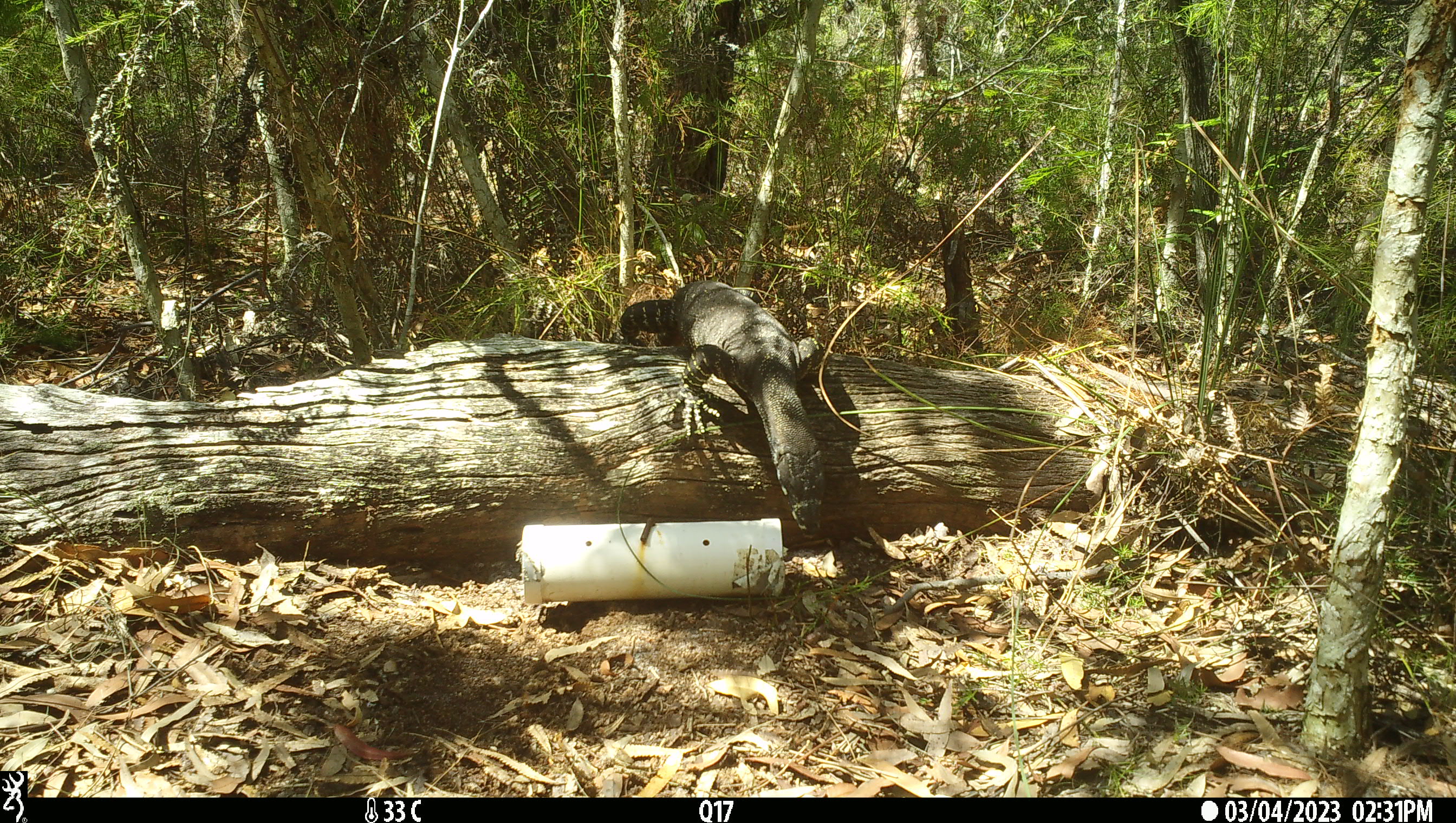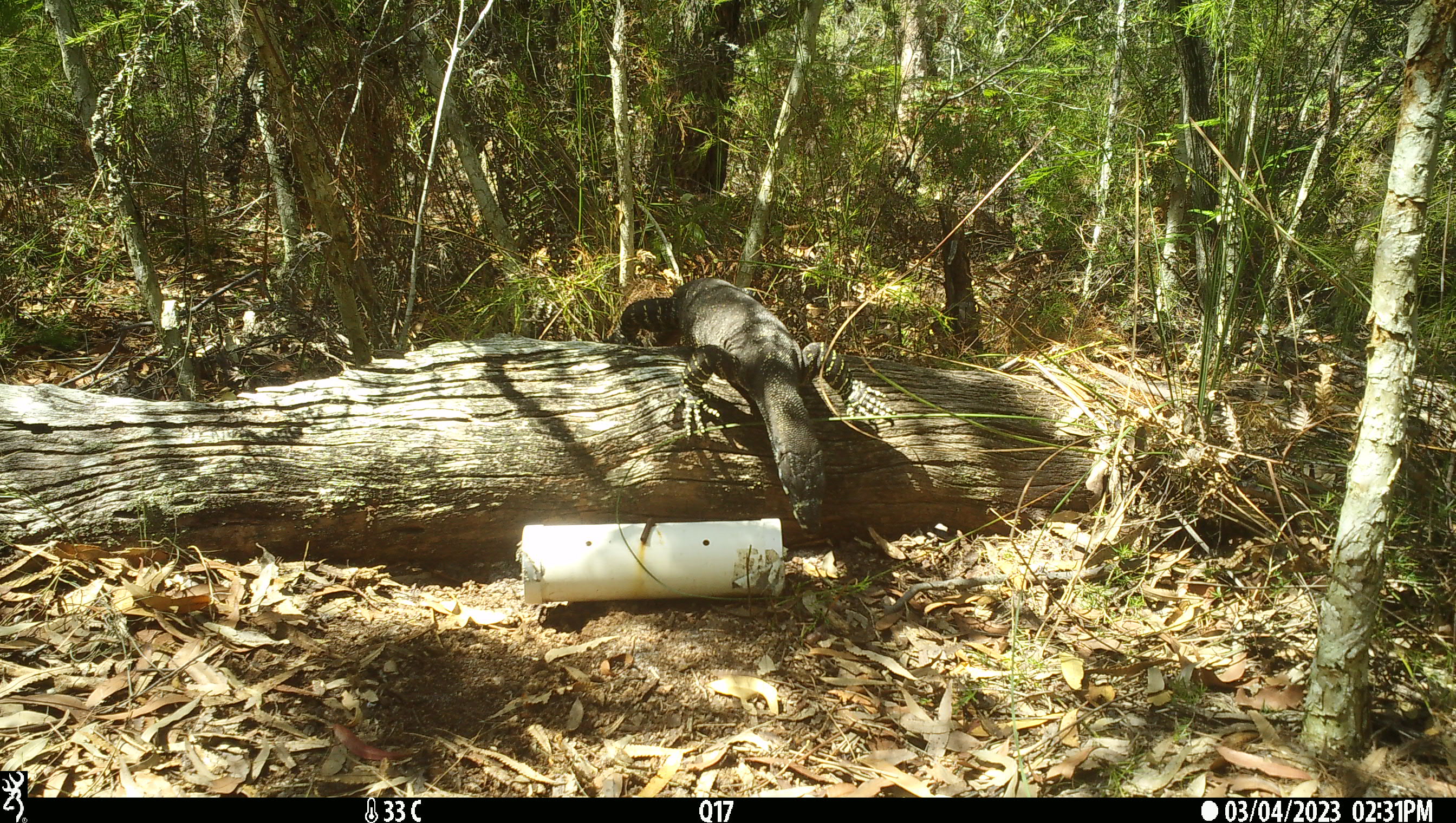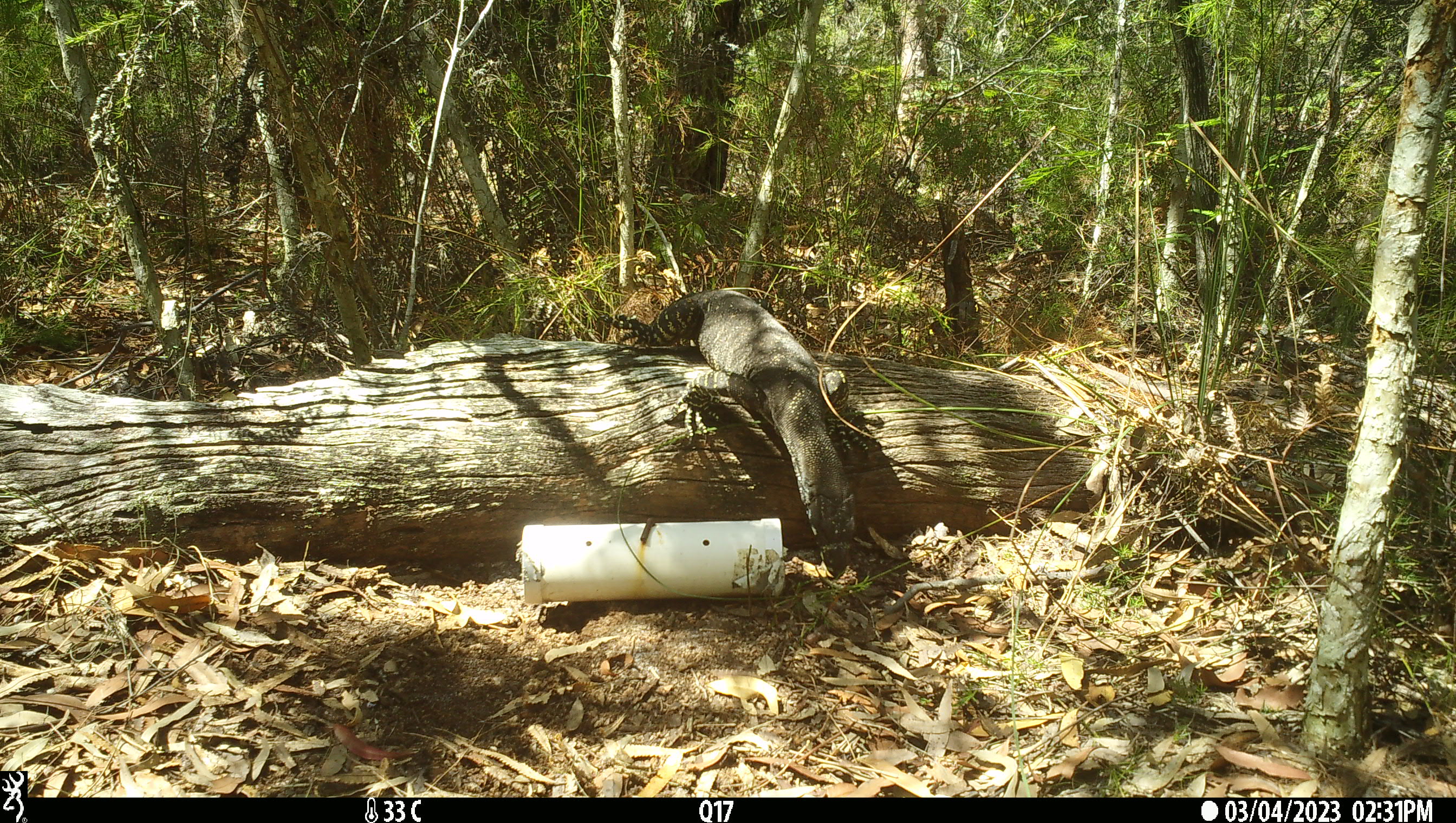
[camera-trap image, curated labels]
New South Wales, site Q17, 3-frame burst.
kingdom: Animalia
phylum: Chordata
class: Reptilia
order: Squamata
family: Varanidae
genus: Varanus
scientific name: Varanus varius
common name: lace monitor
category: goanna